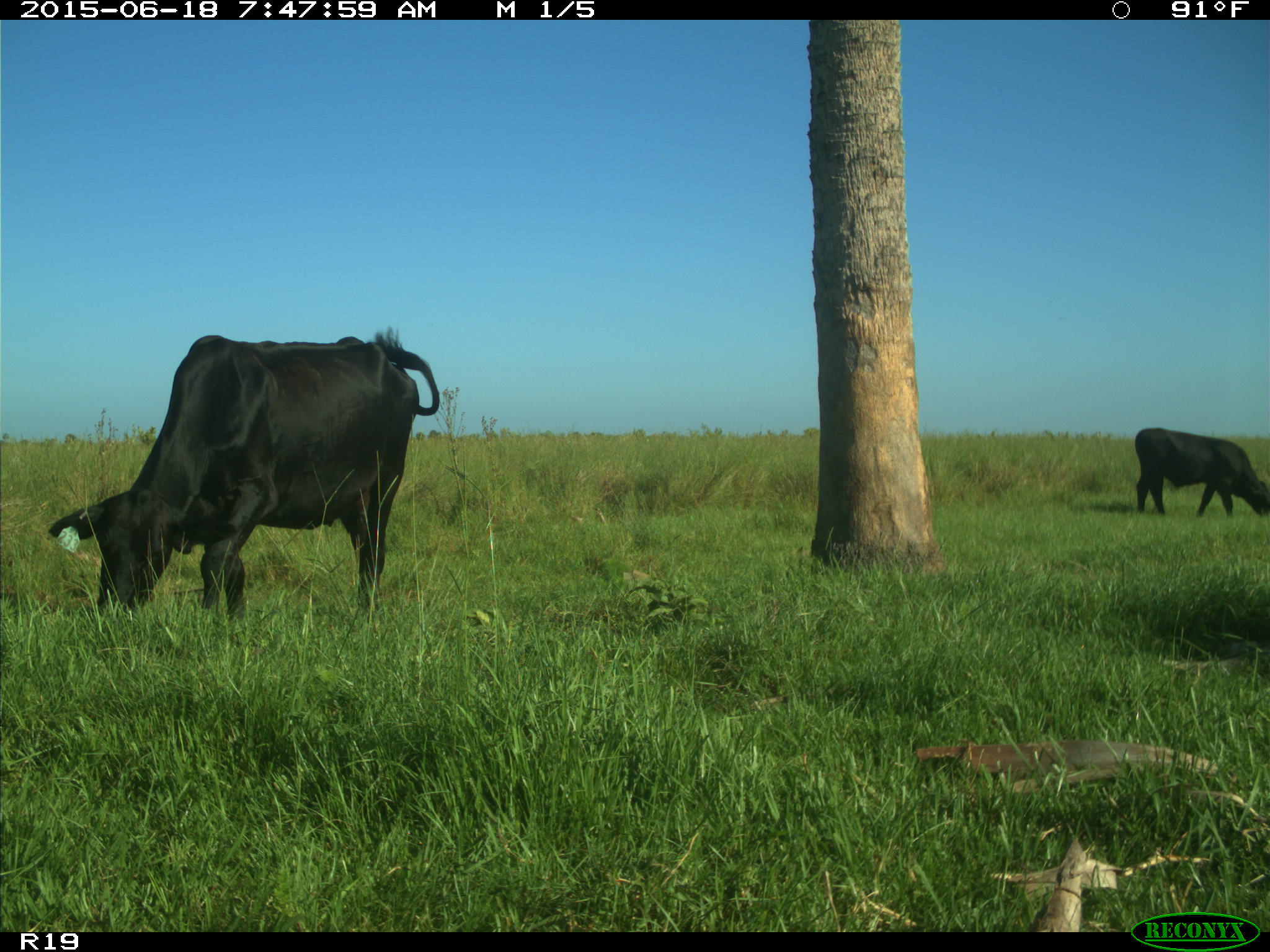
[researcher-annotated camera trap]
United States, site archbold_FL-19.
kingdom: Animalia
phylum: Chordata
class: Mammalia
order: Artiodactyla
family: Bovidae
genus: Bos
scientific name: Bos taurus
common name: domestic cow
Bos taurus (domestic cow).